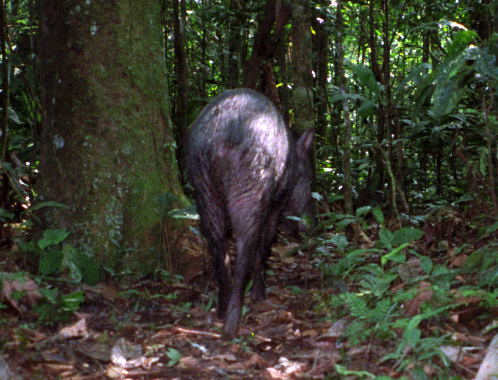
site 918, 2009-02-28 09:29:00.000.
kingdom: Animalia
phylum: Chordata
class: Mammalia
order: Artiodactyla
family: Tayassuidae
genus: Pecari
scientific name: Pecari tajacu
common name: collared peccary